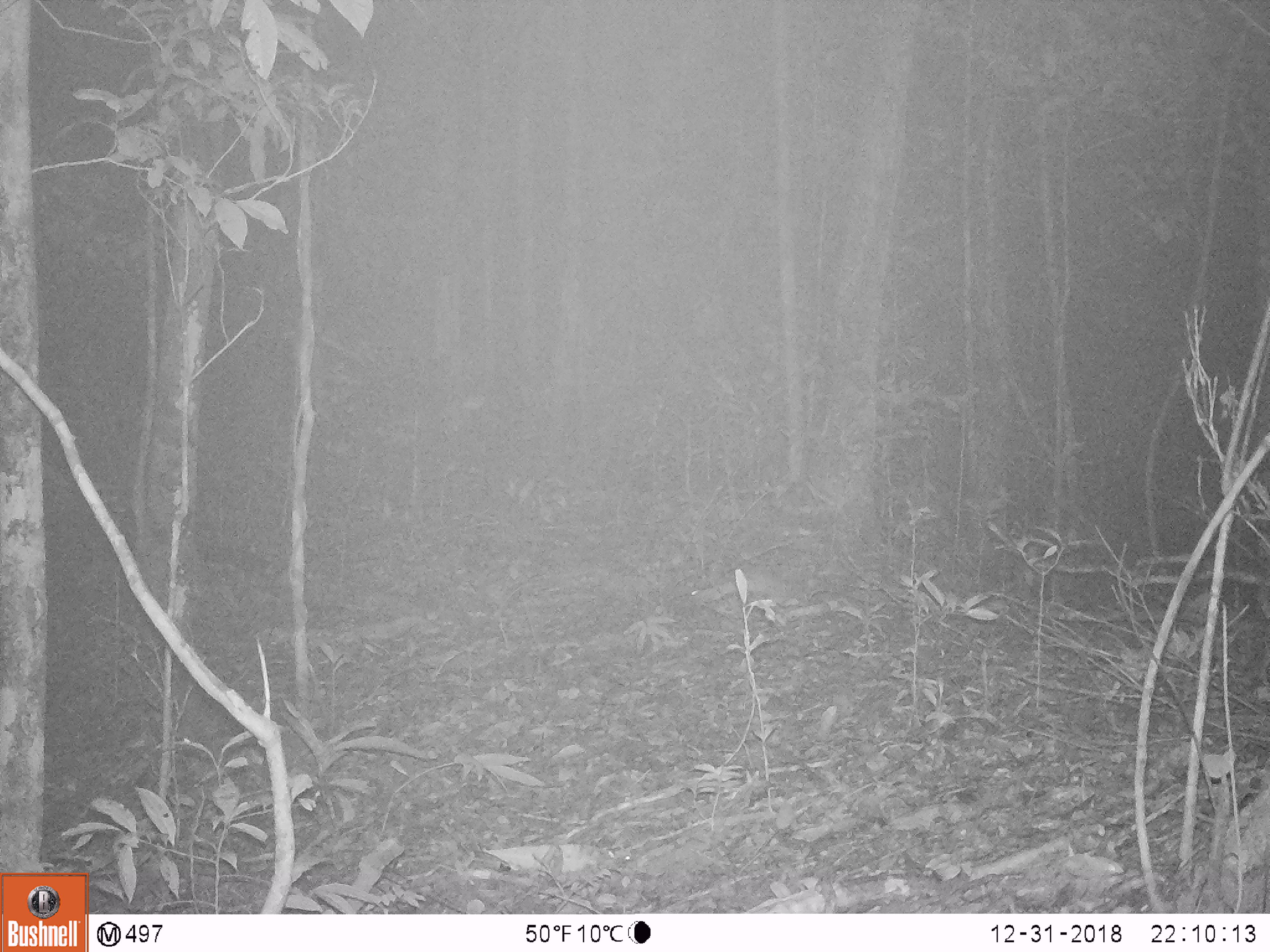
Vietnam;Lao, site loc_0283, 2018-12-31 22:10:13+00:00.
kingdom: Animalia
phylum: Chordata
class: Mammalia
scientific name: Mammalia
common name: mammal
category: unidentified small mammal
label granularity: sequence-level